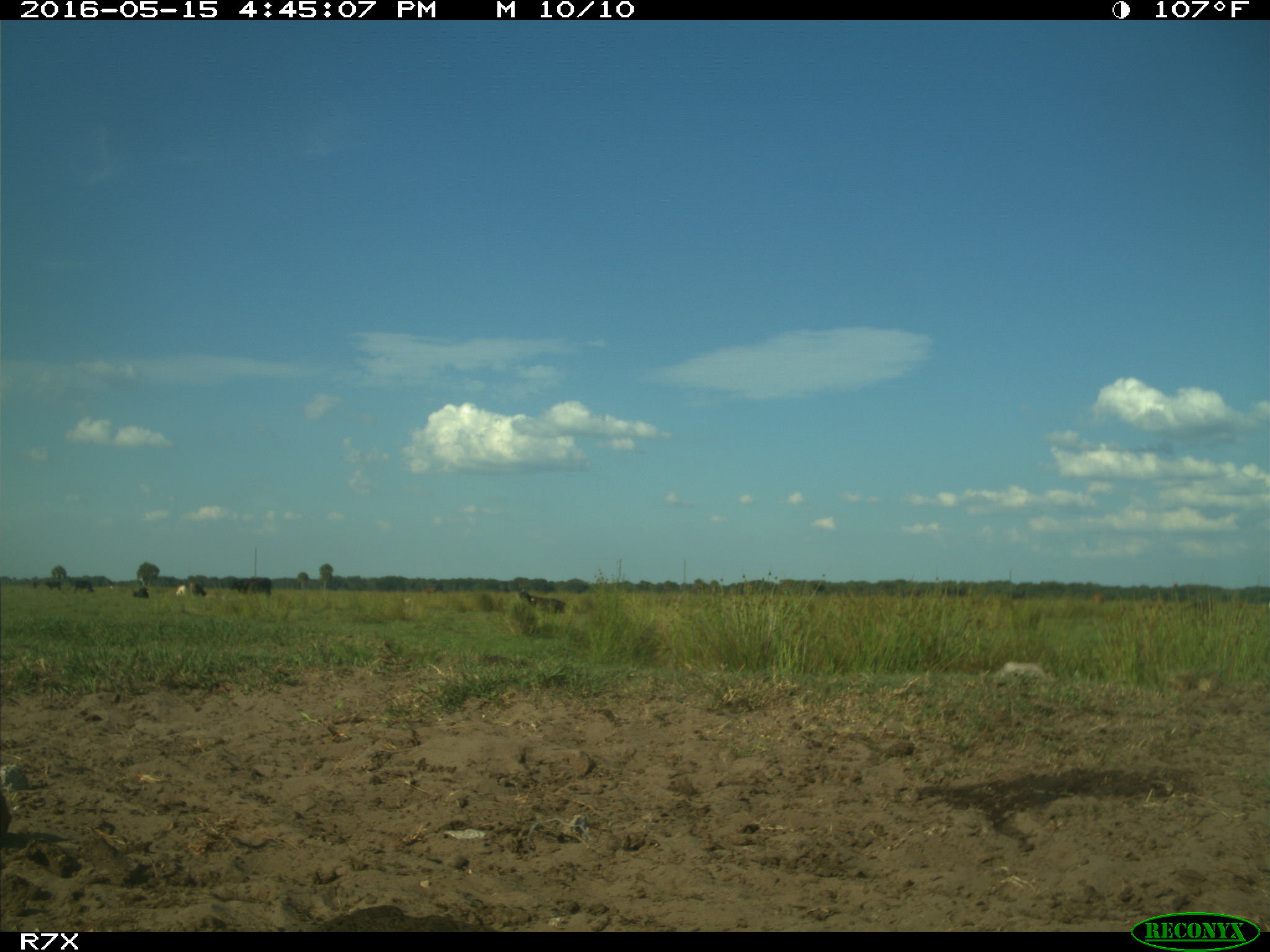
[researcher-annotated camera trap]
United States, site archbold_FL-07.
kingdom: Animalia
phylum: Chordata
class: Mammalia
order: Artiodactyla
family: Bovidae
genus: Bos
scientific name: Bos taurus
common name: domestic cow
Bos taurus (domestic cow).